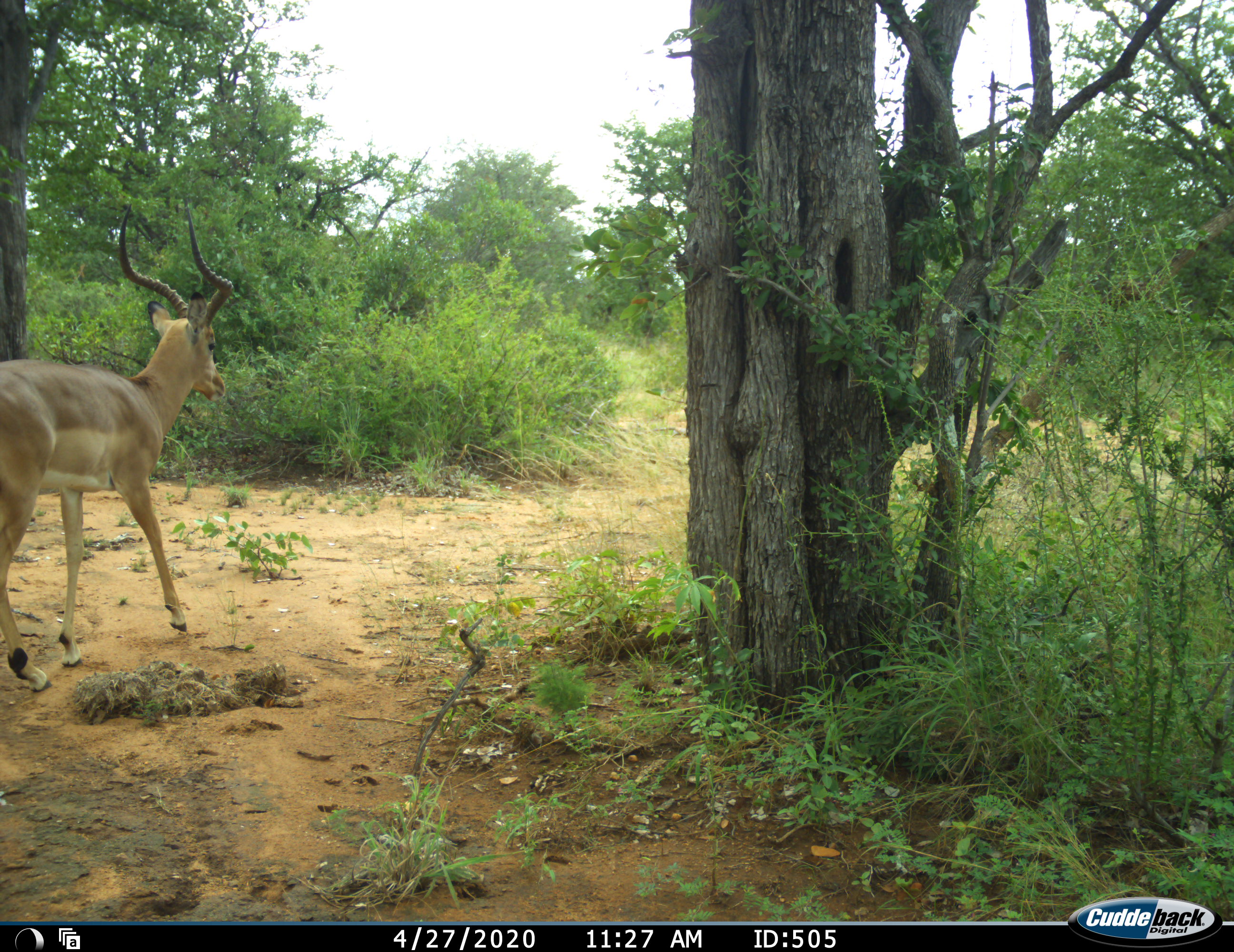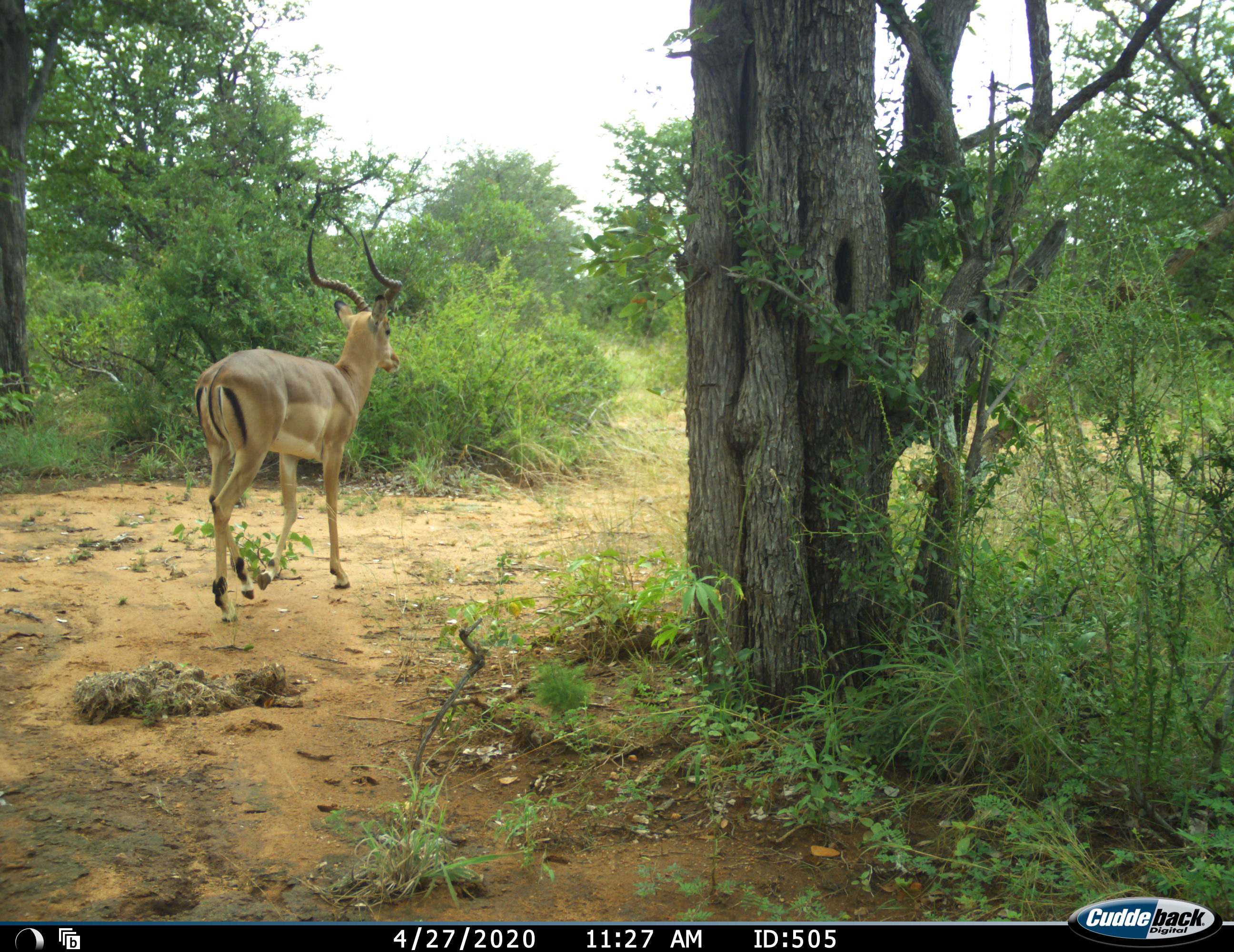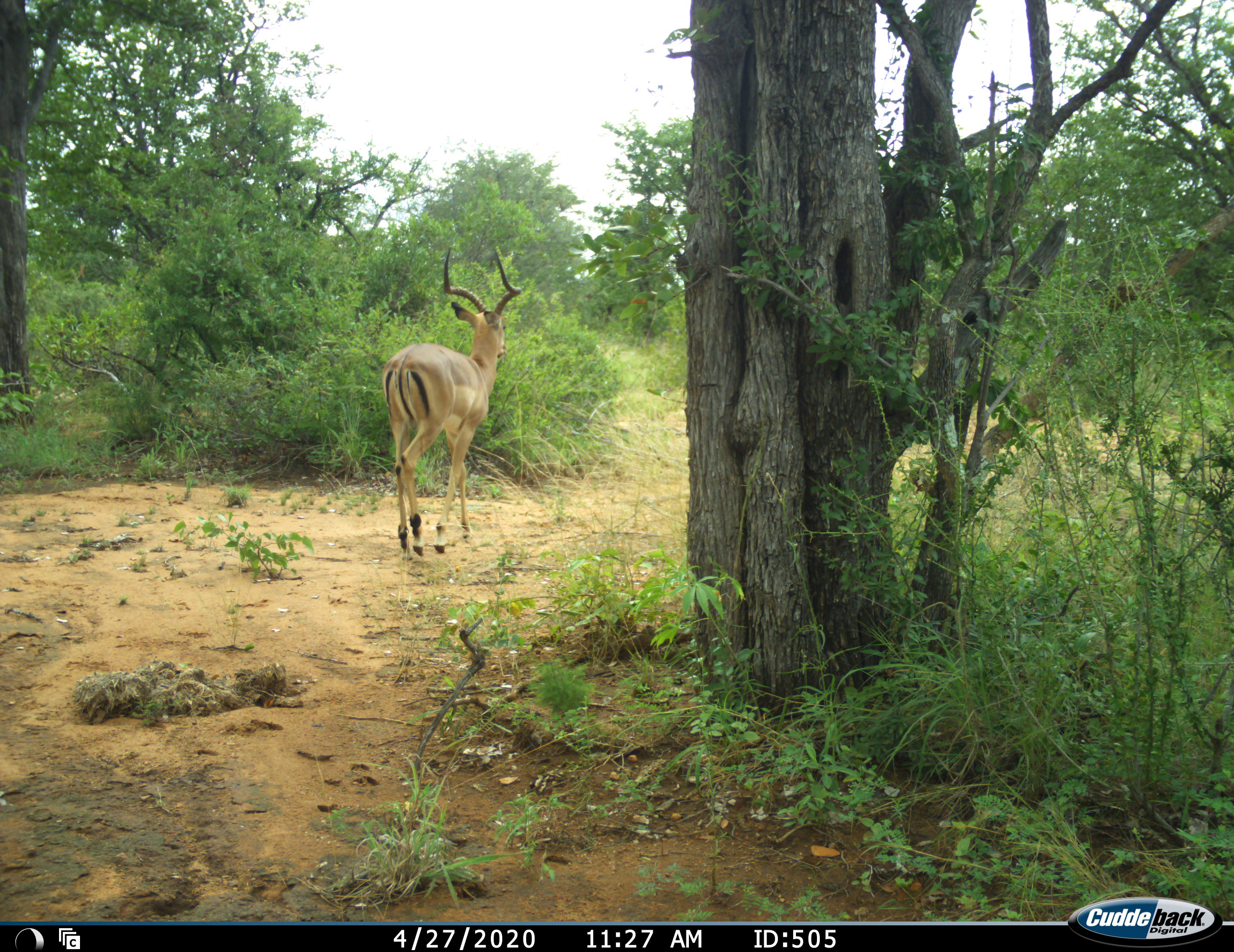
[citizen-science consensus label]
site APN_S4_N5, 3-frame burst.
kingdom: Animalia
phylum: Chordata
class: Mammalia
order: Artiodactyla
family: Bovidae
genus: Aepyceros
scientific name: Aepyceros melampus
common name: impala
Impala (Aepyceros melampus), count 1. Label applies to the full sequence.